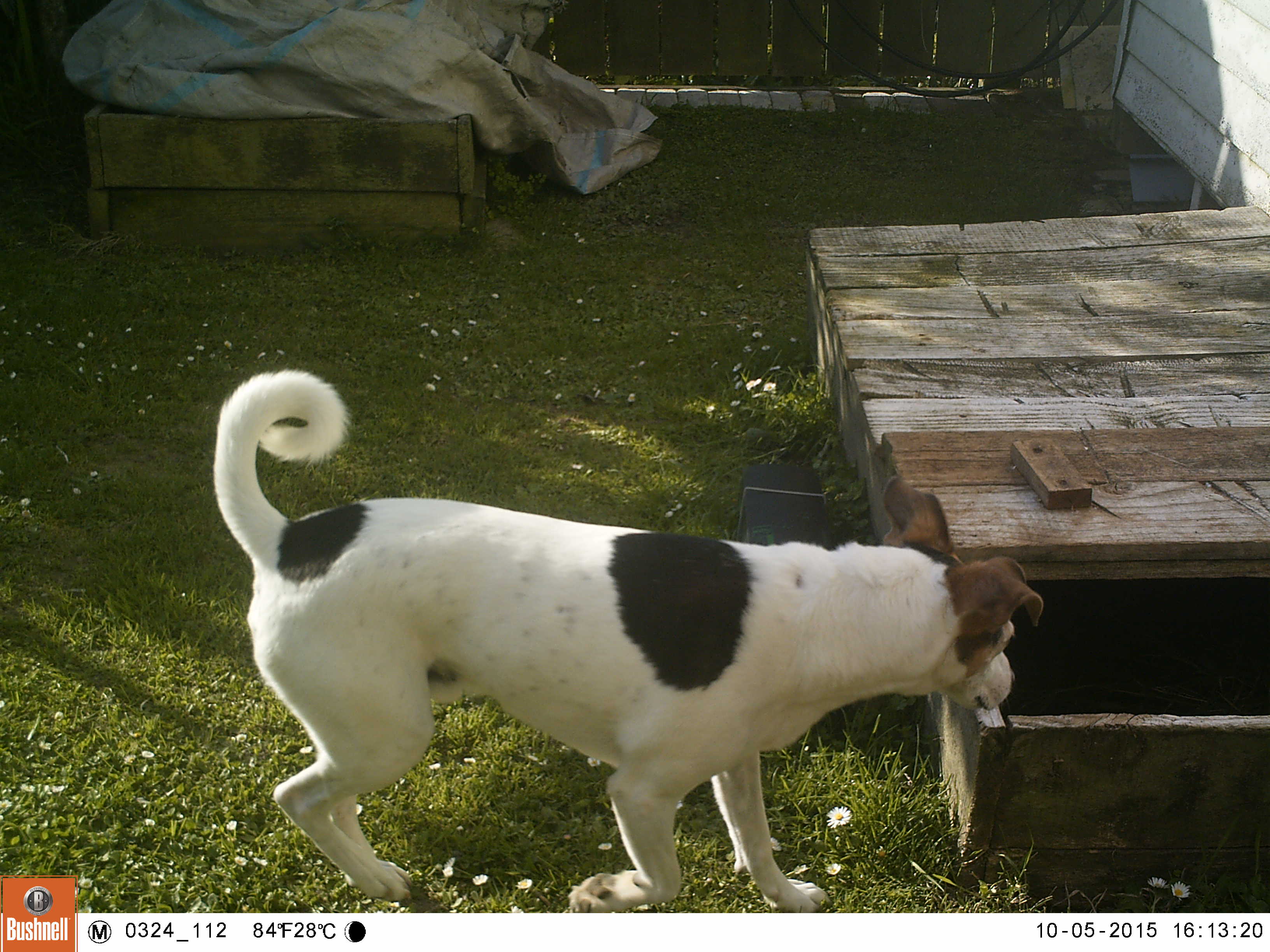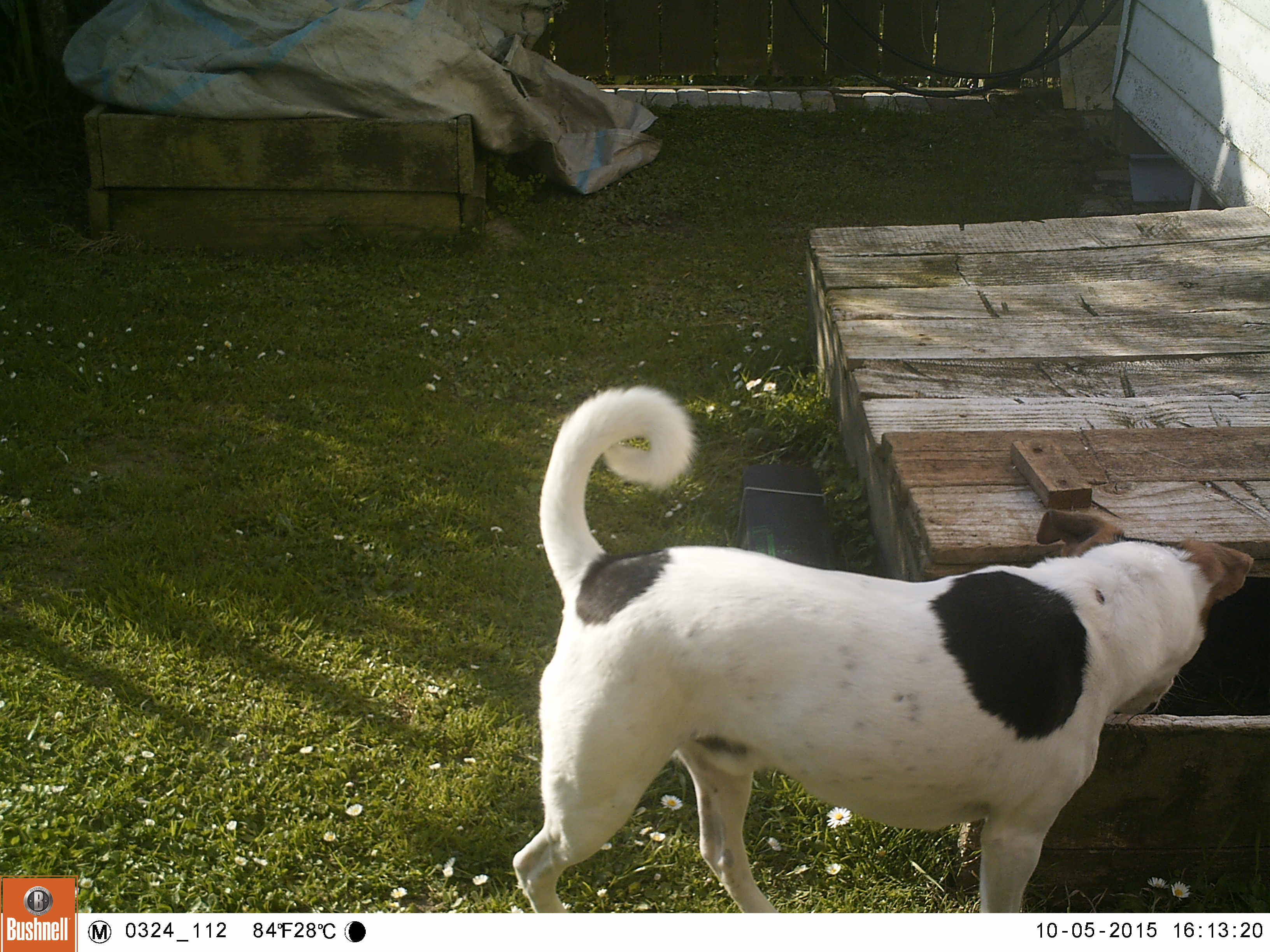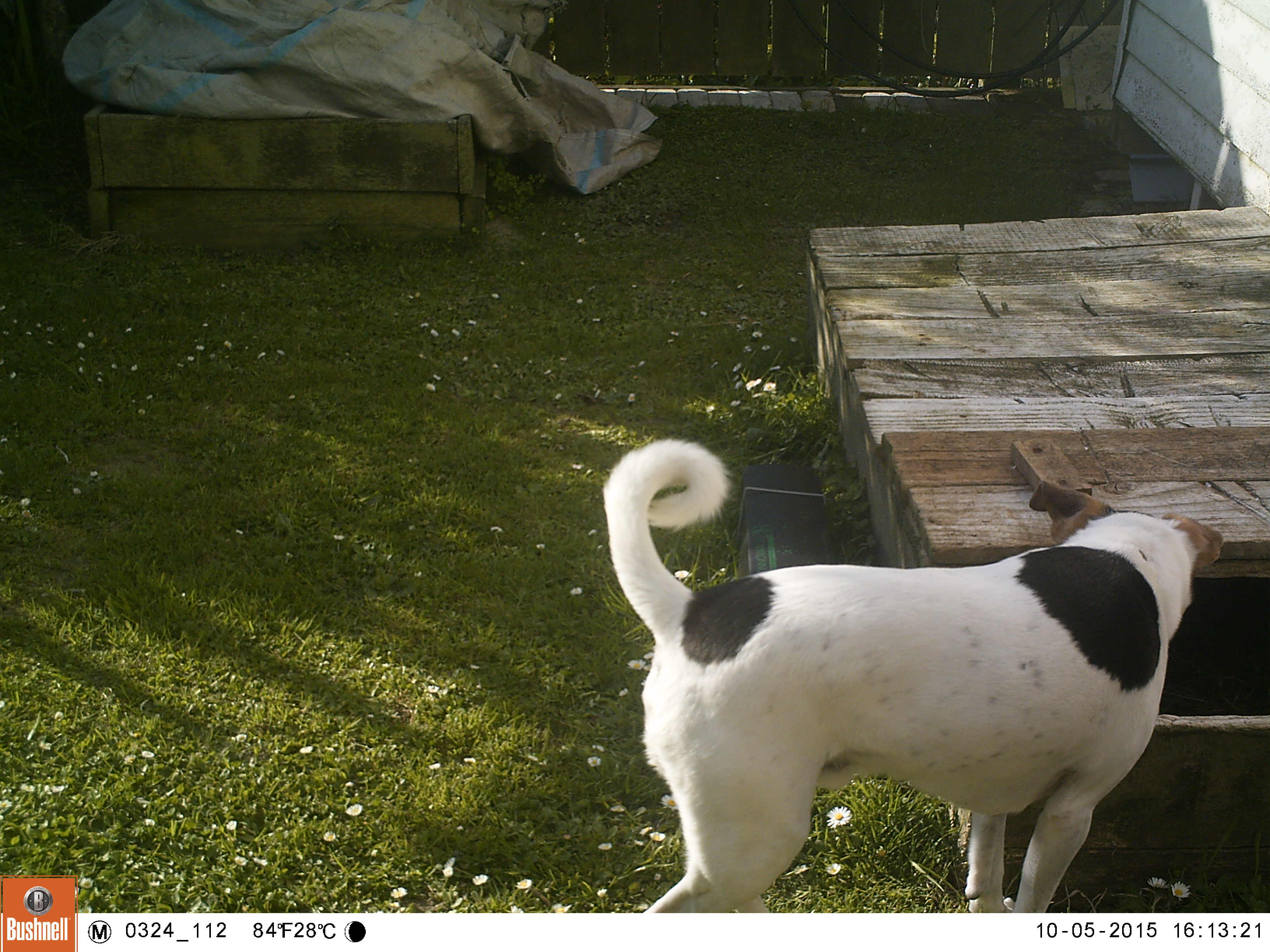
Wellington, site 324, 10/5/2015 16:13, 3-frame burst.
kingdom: Animalia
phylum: Chordata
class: Mammalia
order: Carnivora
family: Canidae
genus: Canis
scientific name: Canis familiaris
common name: dog